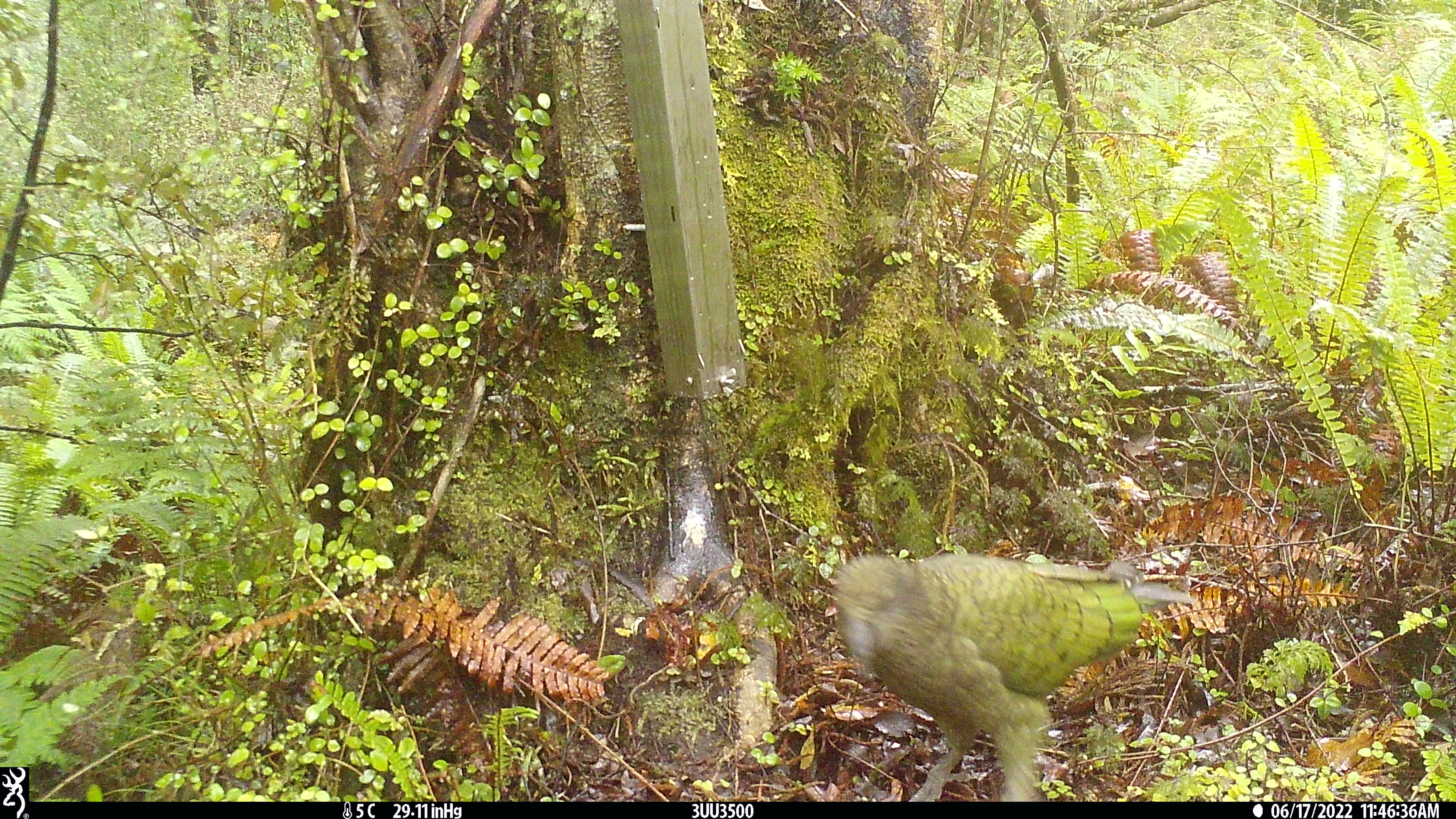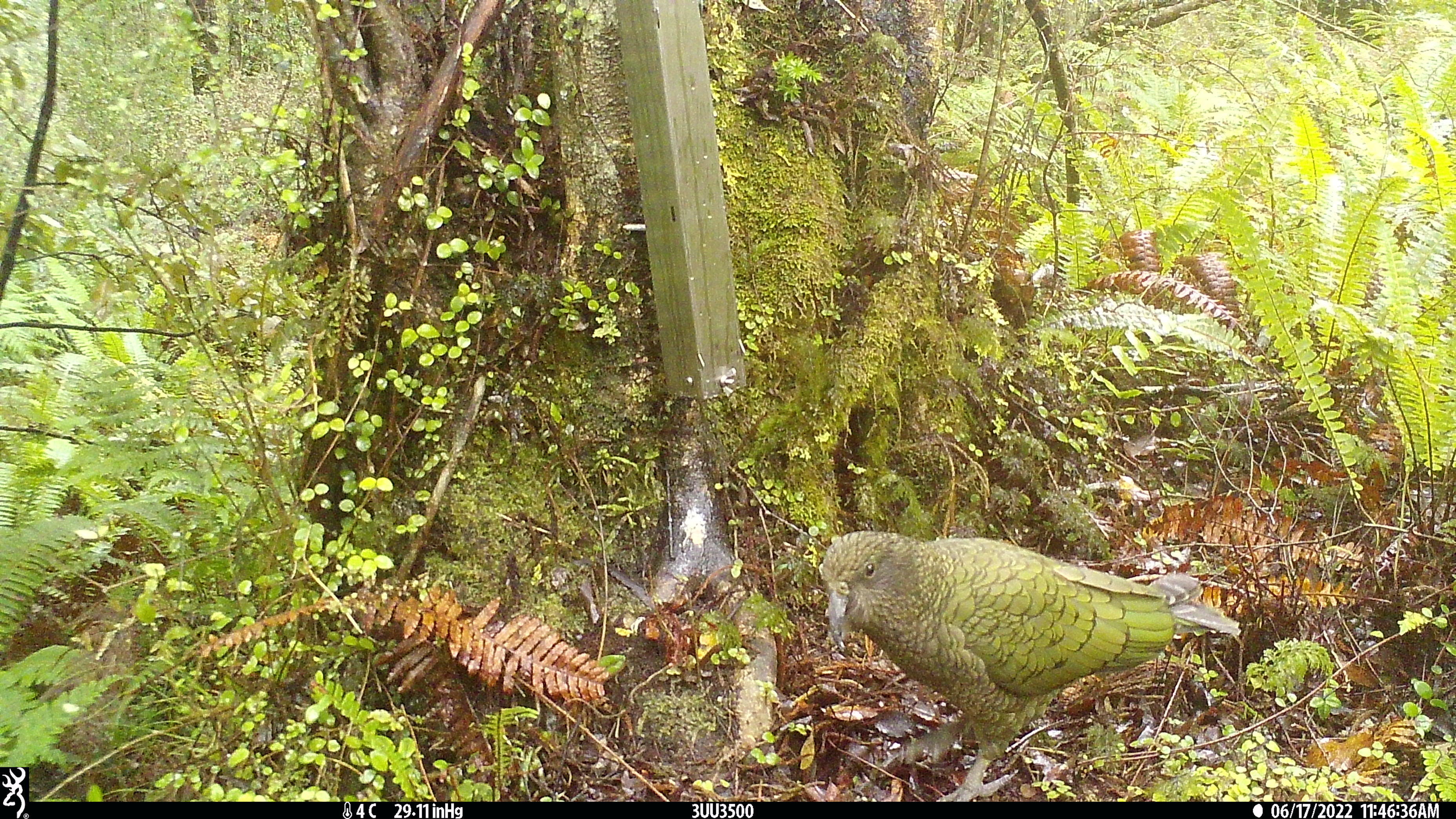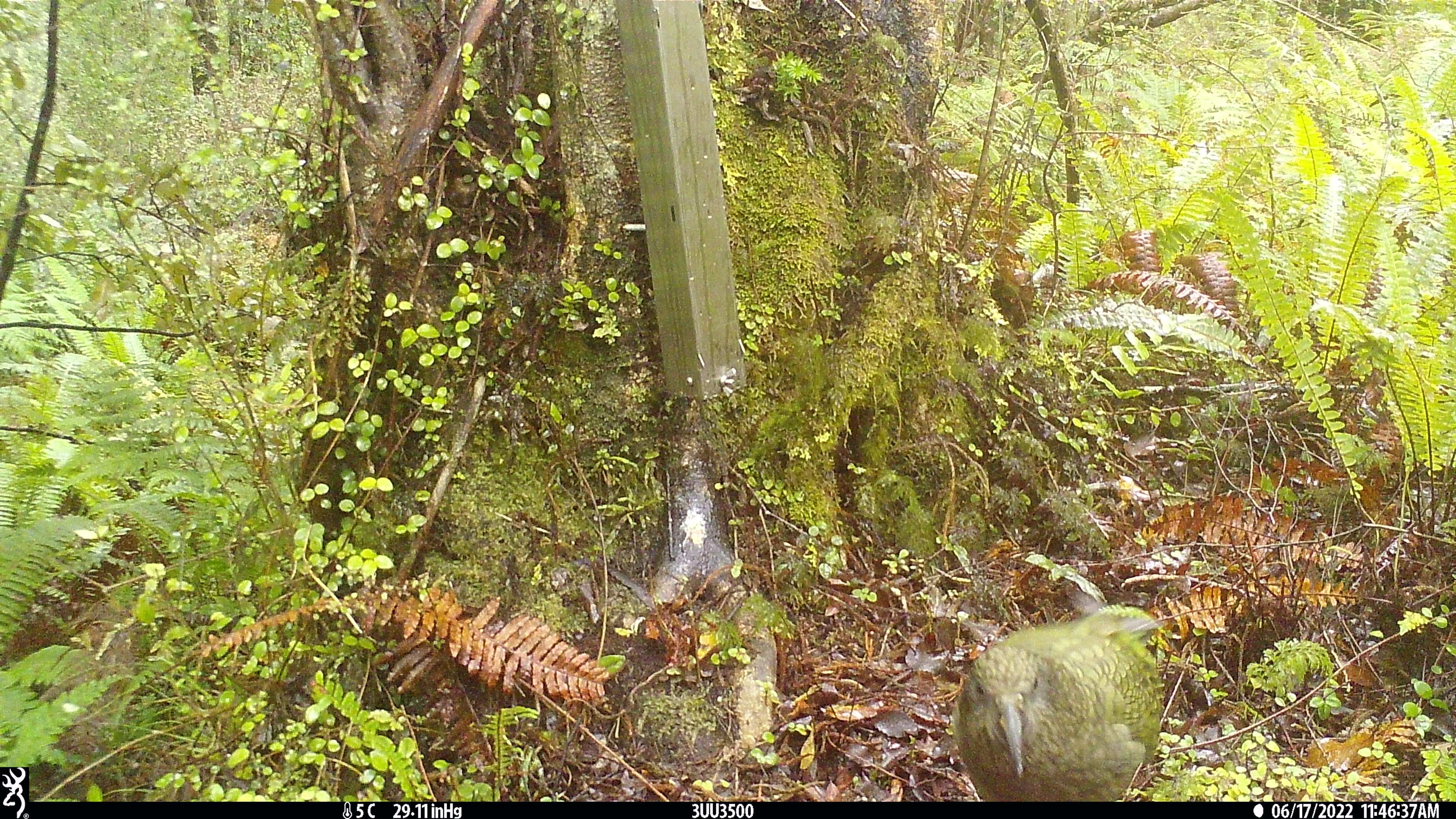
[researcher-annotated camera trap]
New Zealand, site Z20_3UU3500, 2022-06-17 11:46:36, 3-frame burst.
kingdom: Animalia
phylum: Chordata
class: Aves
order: Psittaciformes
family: Strigopidae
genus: Nestor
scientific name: Nestor notabilis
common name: kea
Kea (Nestor notabilis).